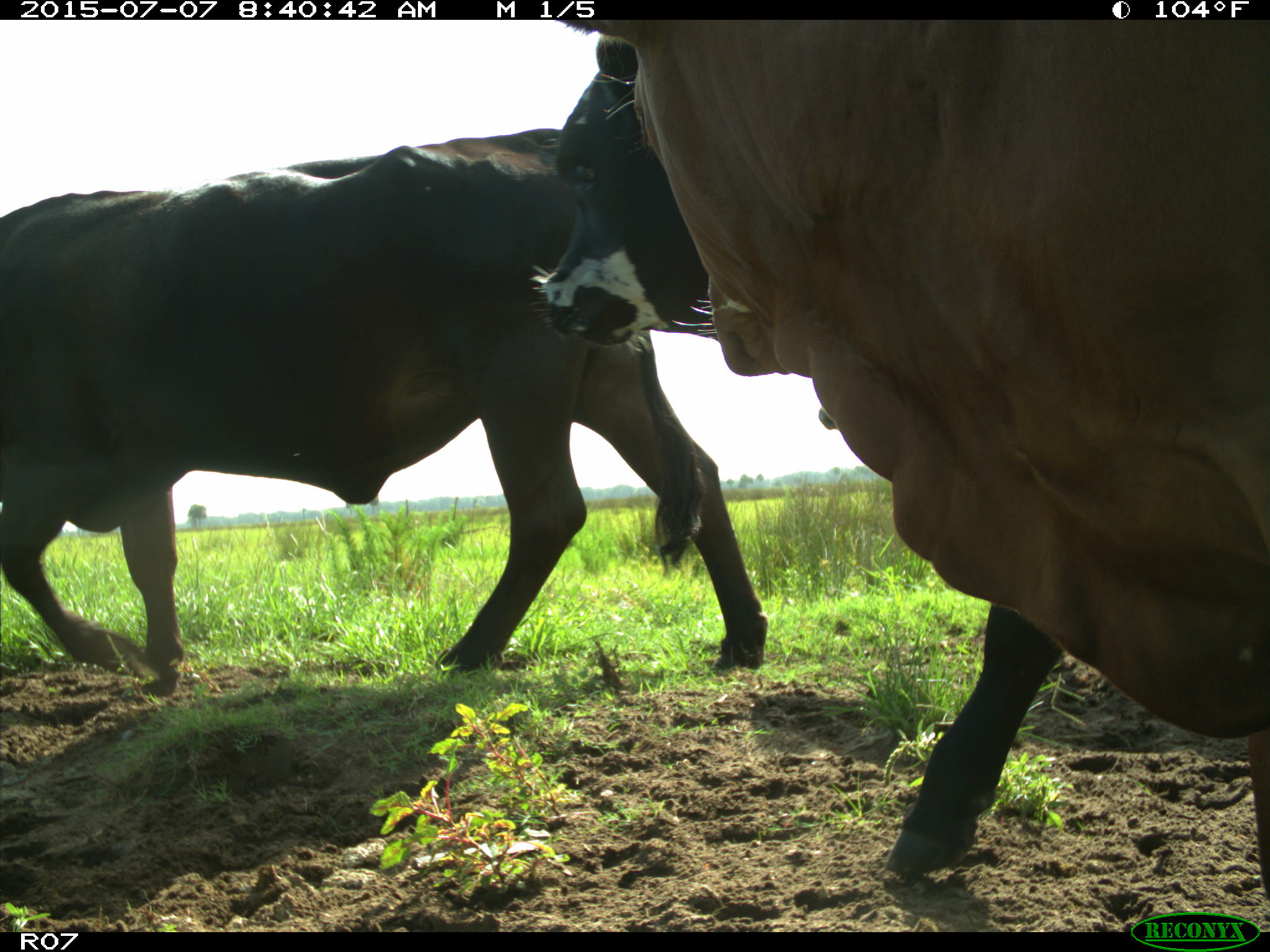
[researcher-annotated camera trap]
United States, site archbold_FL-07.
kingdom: Animalia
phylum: Chordata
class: Mammalia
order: Artiodactyla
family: Bovidae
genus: Bos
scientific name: Bos taurus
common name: domestic cow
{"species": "Bos taurus (domestic cow)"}